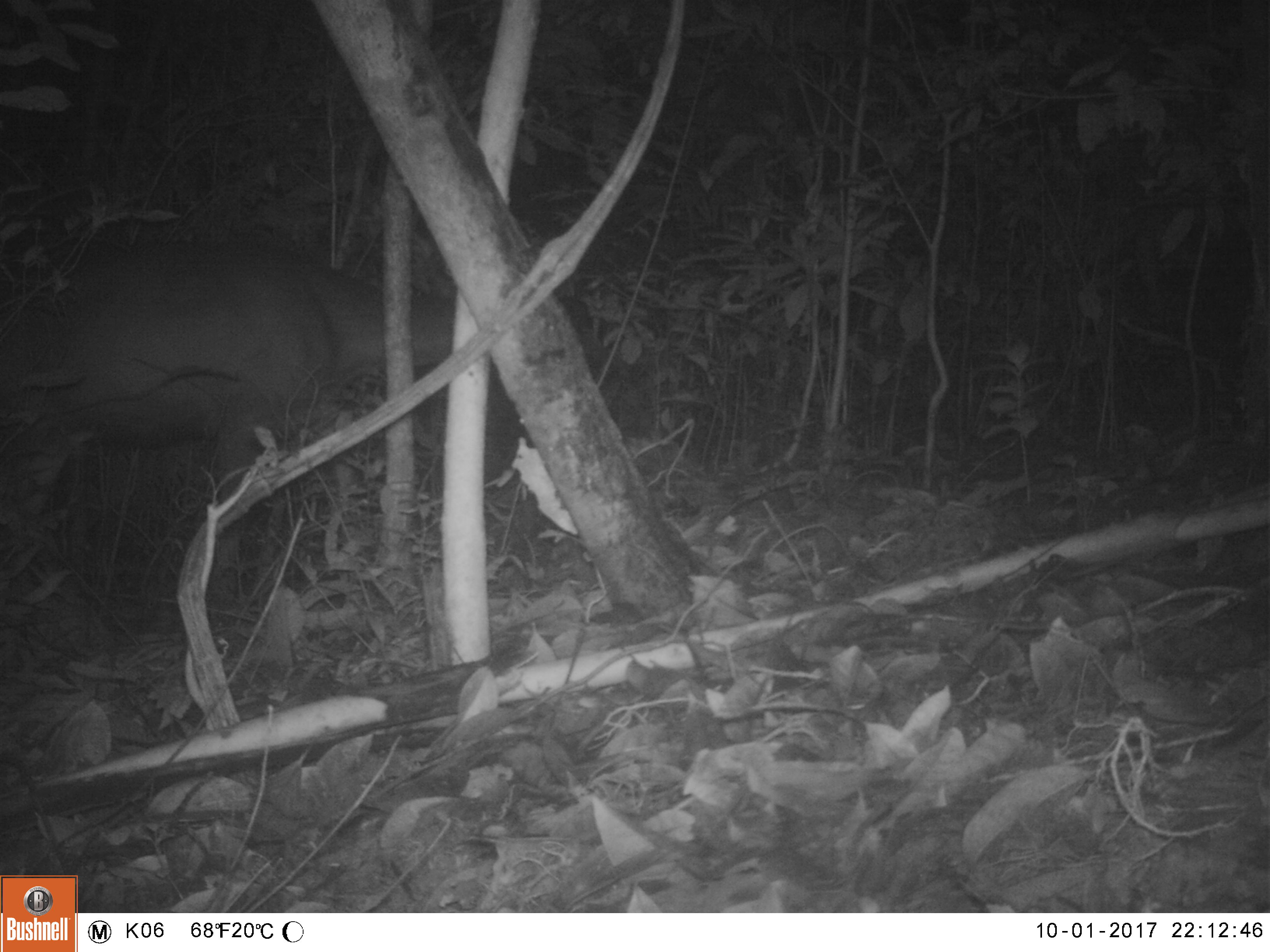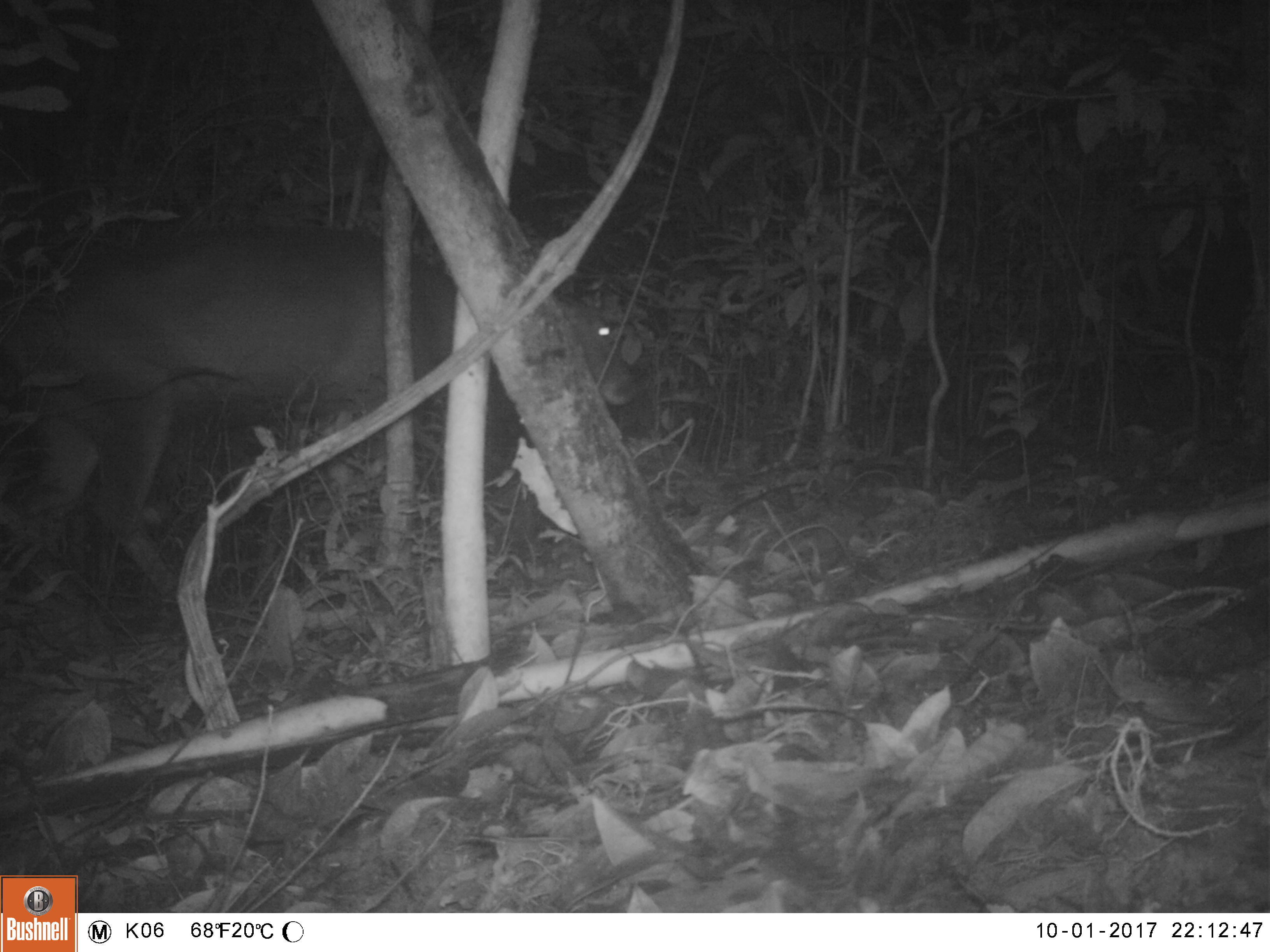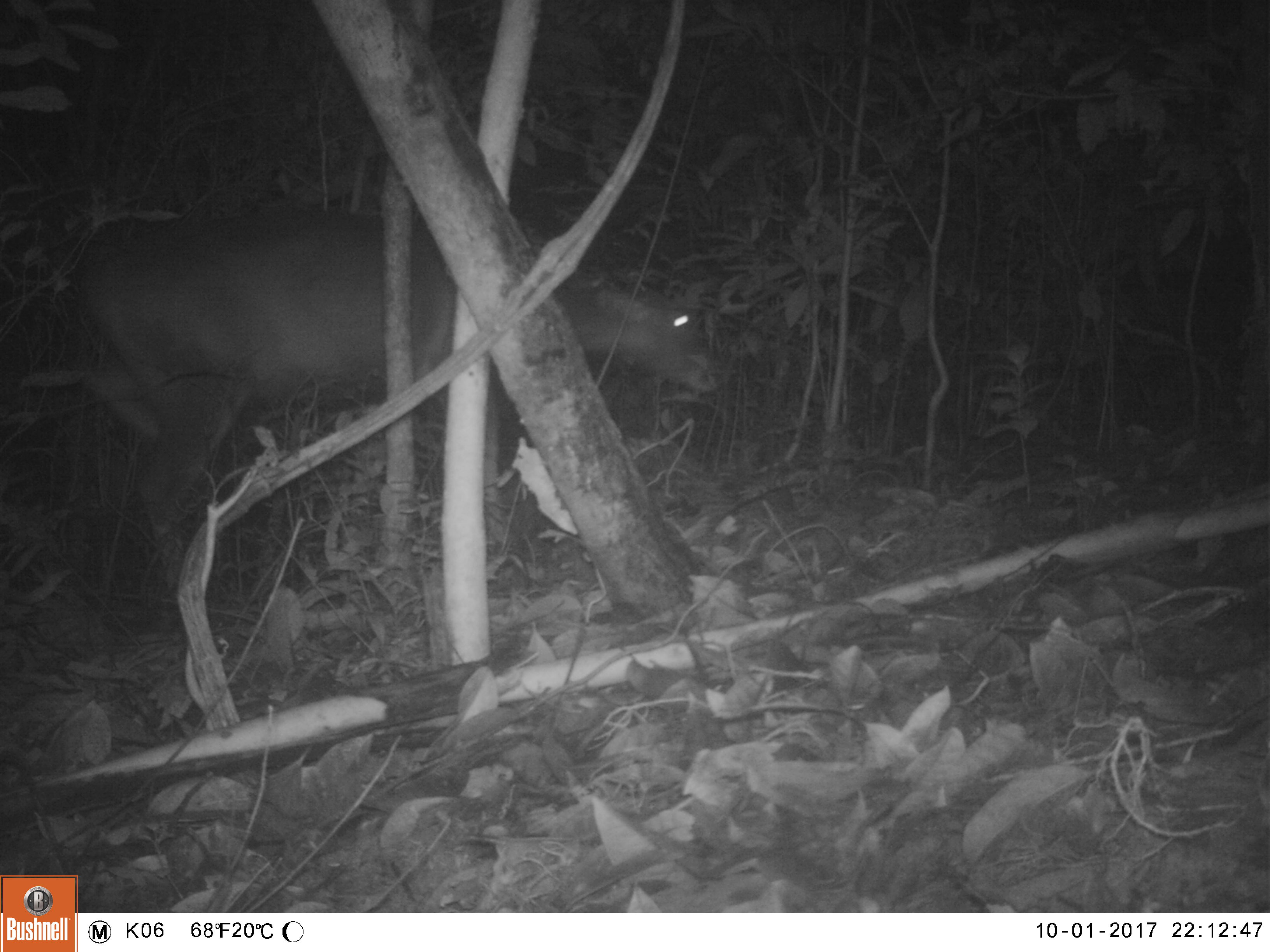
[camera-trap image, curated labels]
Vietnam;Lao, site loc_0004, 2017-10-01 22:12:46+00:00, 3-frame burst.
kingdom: Animalia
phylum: Chordata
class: Mammalia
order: Artiodactyla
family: Cervidae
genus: Rusa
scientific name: Rusa unicolor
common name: sambar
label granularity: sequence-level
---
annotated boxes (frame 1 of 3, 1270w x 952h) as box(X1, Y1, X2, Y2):
sambar: box(0, 232, 626, 631)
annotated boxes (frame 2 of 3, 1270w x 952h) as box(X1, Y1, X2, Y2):
sambar: box(2, 190, 623, 599)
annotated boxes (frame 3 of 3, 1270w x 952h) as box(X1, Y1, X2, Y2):
sambar: box(74, 206, 714, 593)